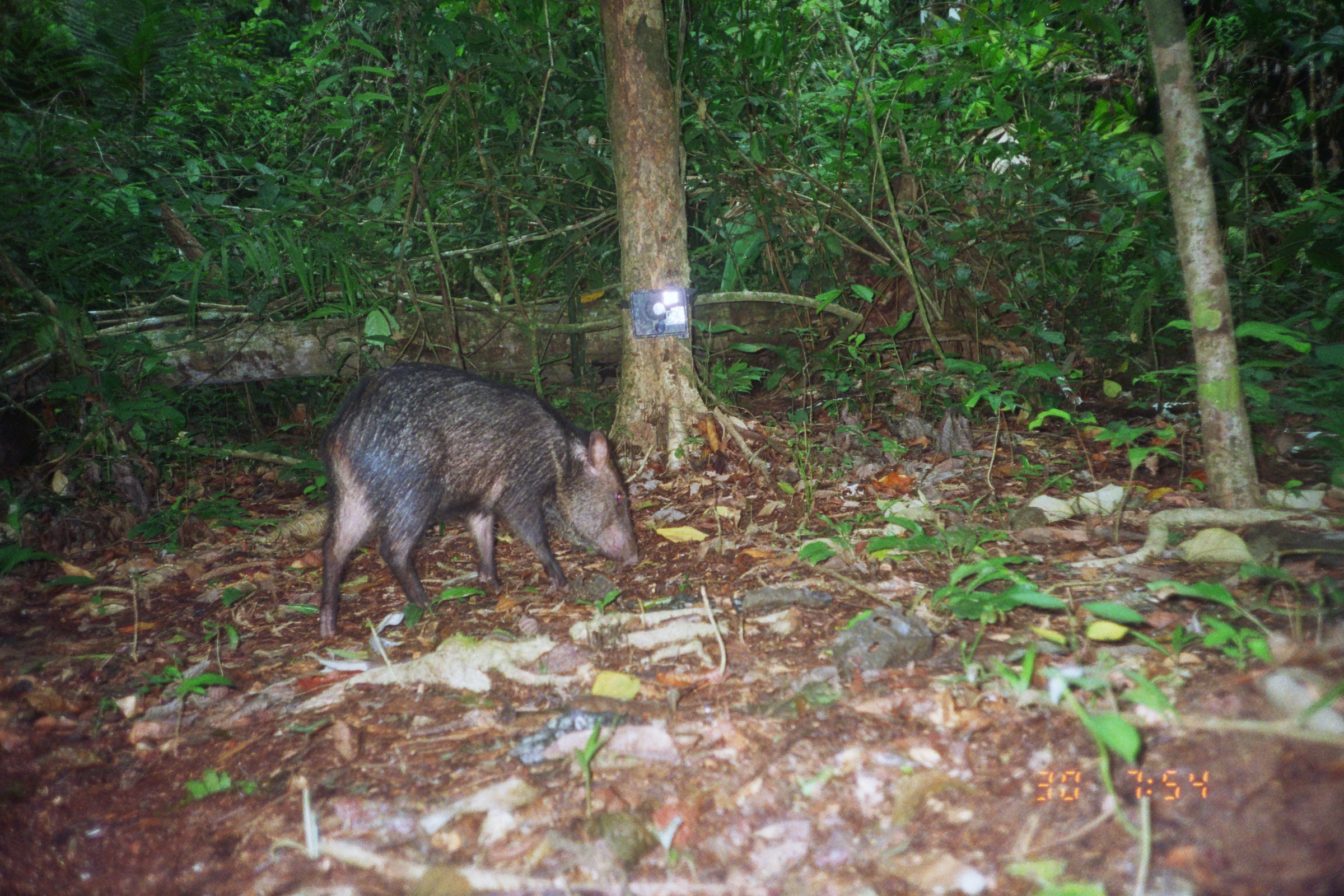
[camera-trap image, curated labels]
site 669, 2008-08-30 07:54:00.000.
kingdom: Animalia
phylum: Chordata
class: Mammalia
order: Artiodactyla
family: Tayassuidae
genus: Pecari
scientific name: Pecari tajacu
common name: collared peccary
Pecari tajacu (collared peccary).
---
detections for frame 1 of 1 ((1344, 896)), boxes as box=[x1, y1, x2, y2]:
pecari tajacu: box=[316, 359, 642, 639]